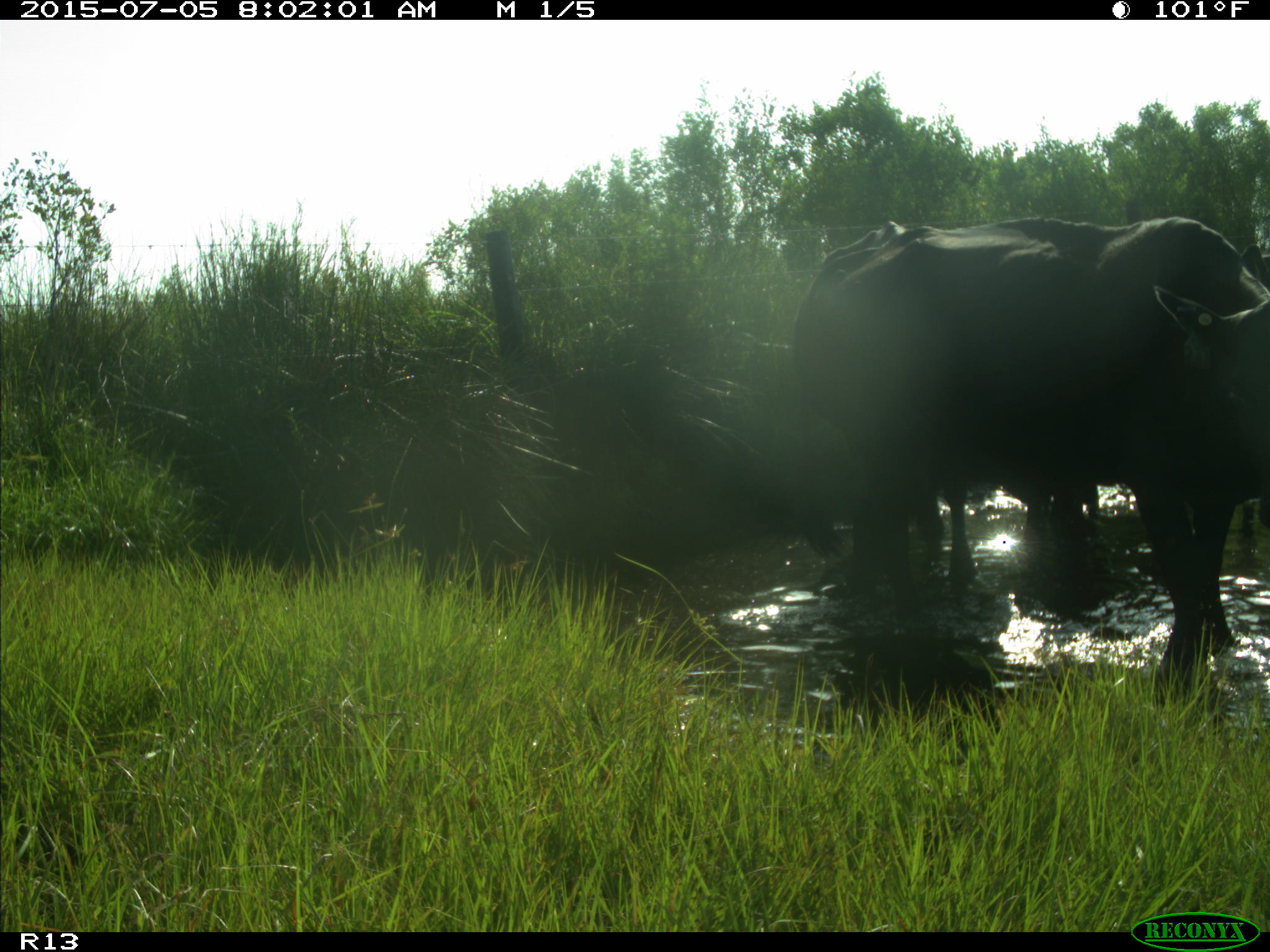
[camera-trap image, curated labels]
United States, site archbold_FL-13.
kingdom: Animalia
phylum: Chordata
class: Mammalia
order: Artiodactyla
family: Bovidae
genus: Bos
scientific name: Bos taurus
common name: domestic cow